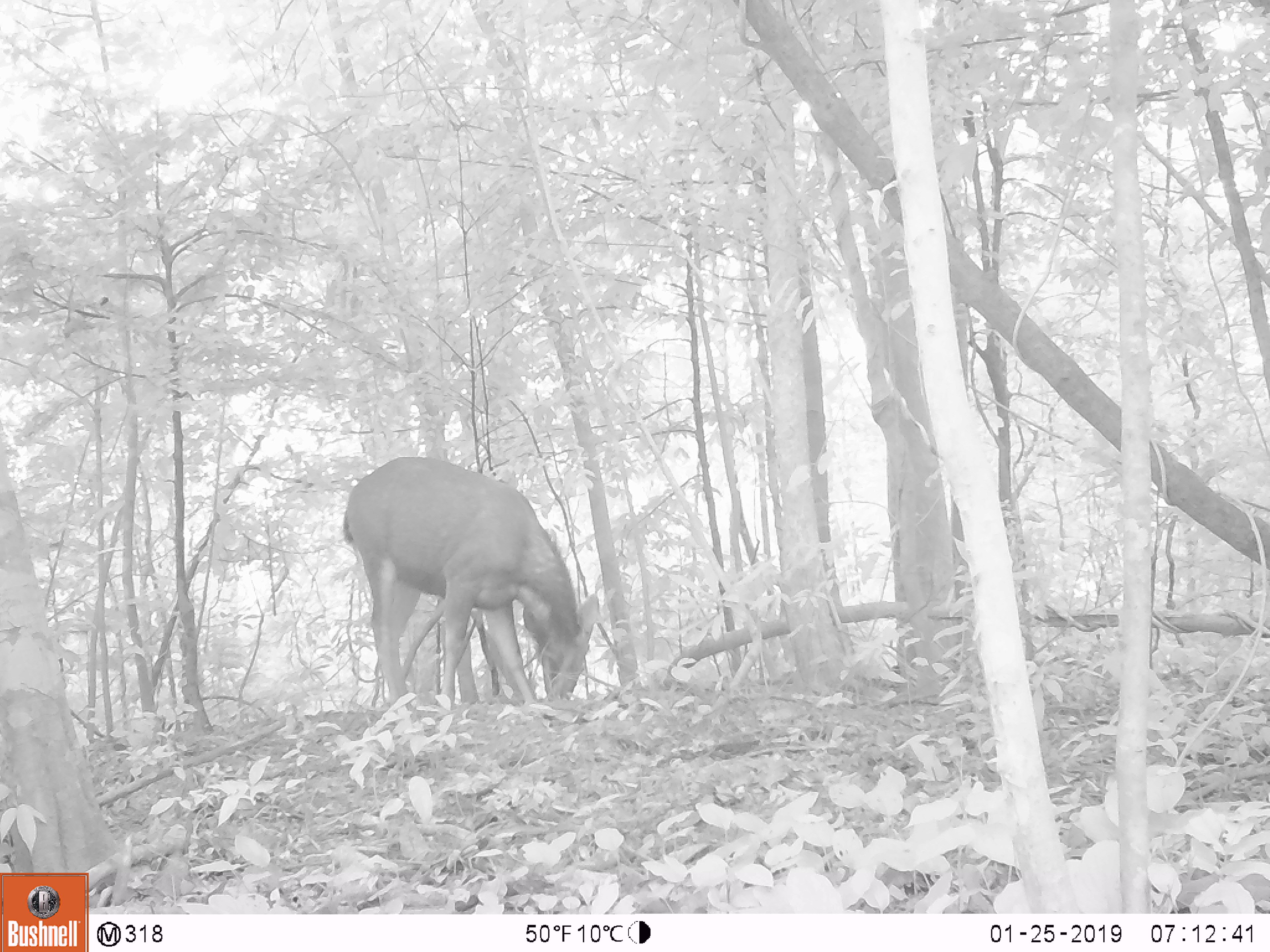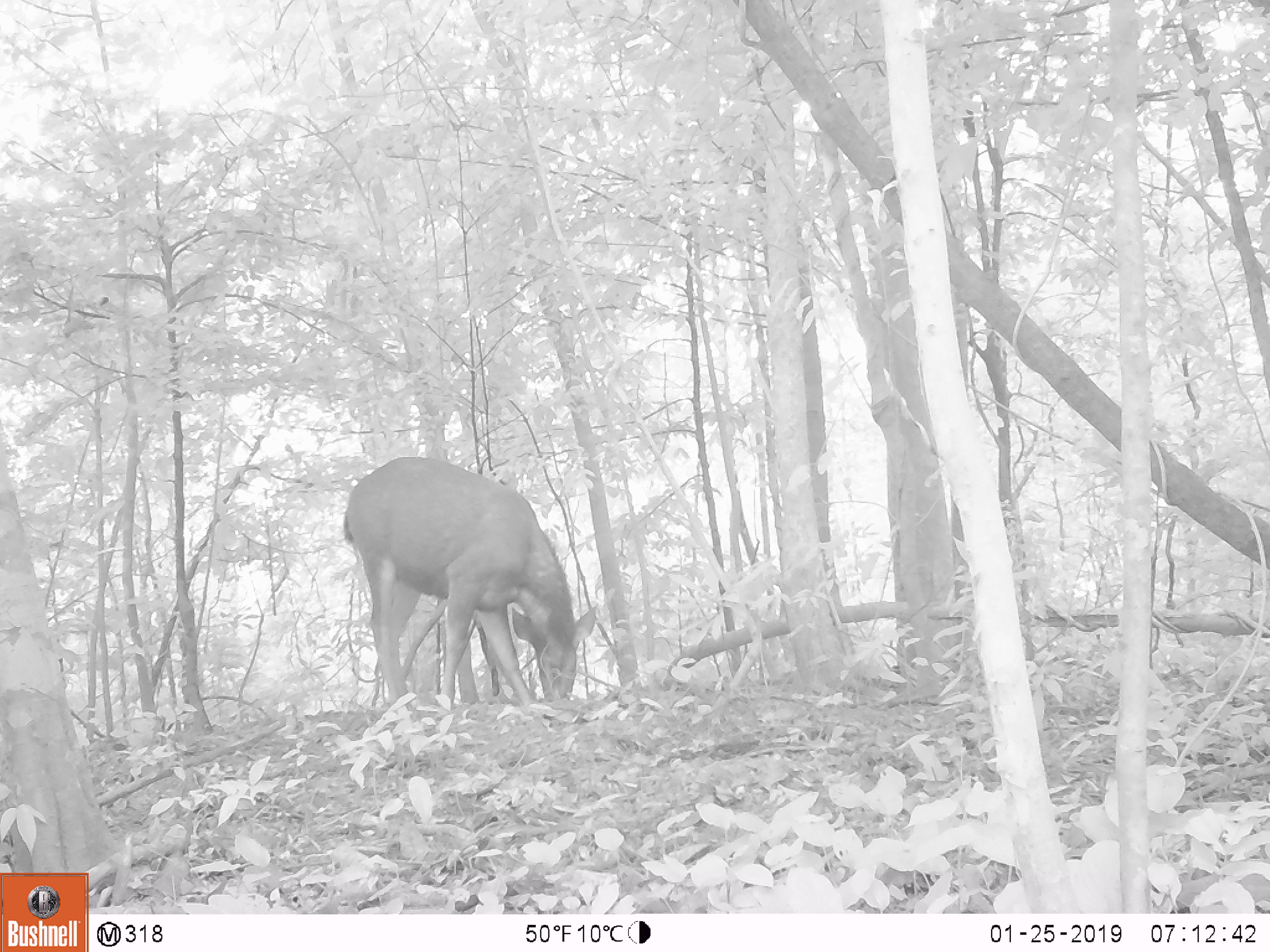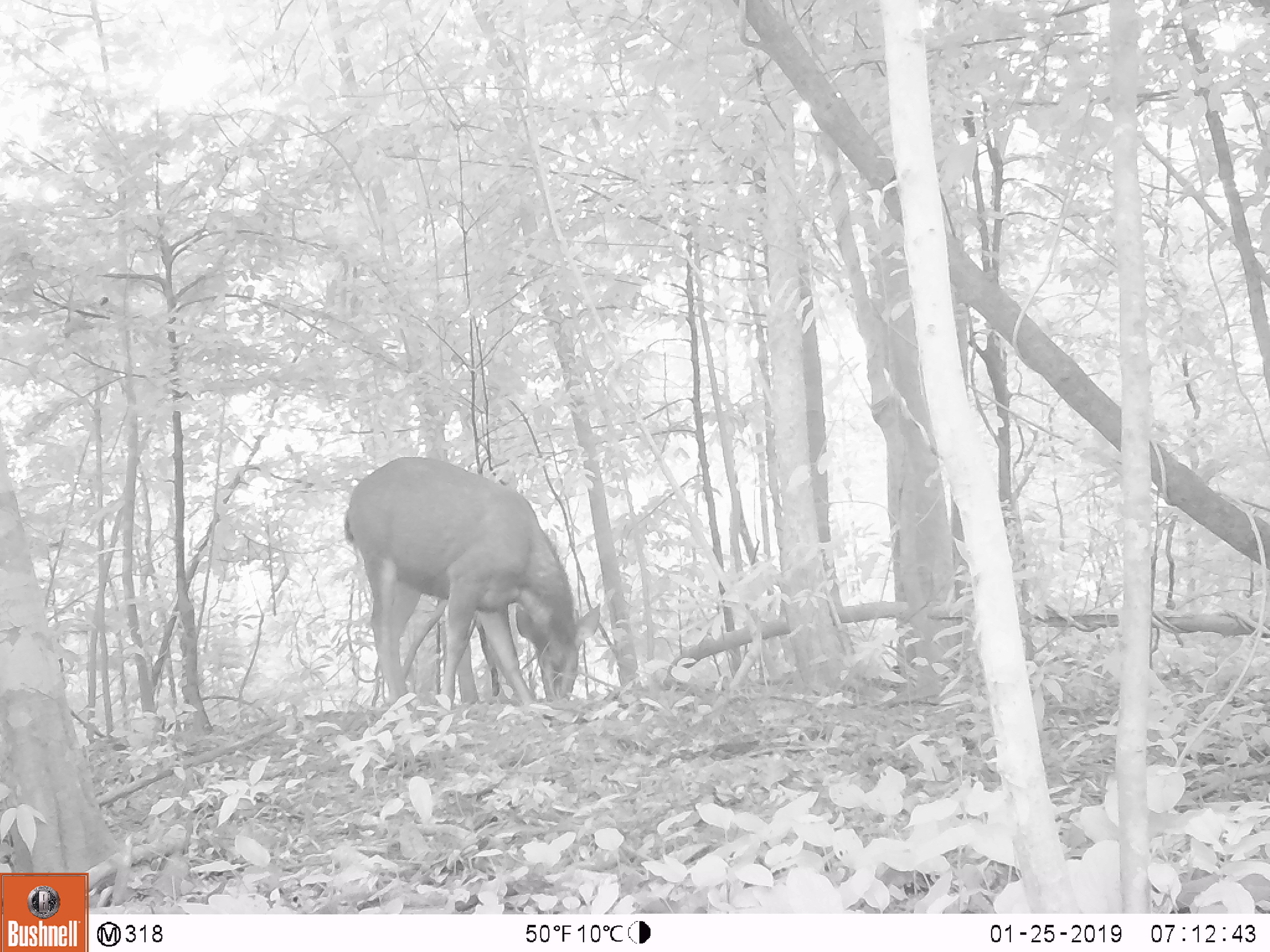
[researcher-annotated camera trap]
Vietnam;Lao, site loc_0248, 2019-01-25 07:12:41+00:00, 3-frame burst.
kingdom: Animalia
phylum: Chordata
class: Mammalia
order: Artiodactyla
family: Cervidae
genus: Rusa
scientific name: Rusa unicolor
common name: sambar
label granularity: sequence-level